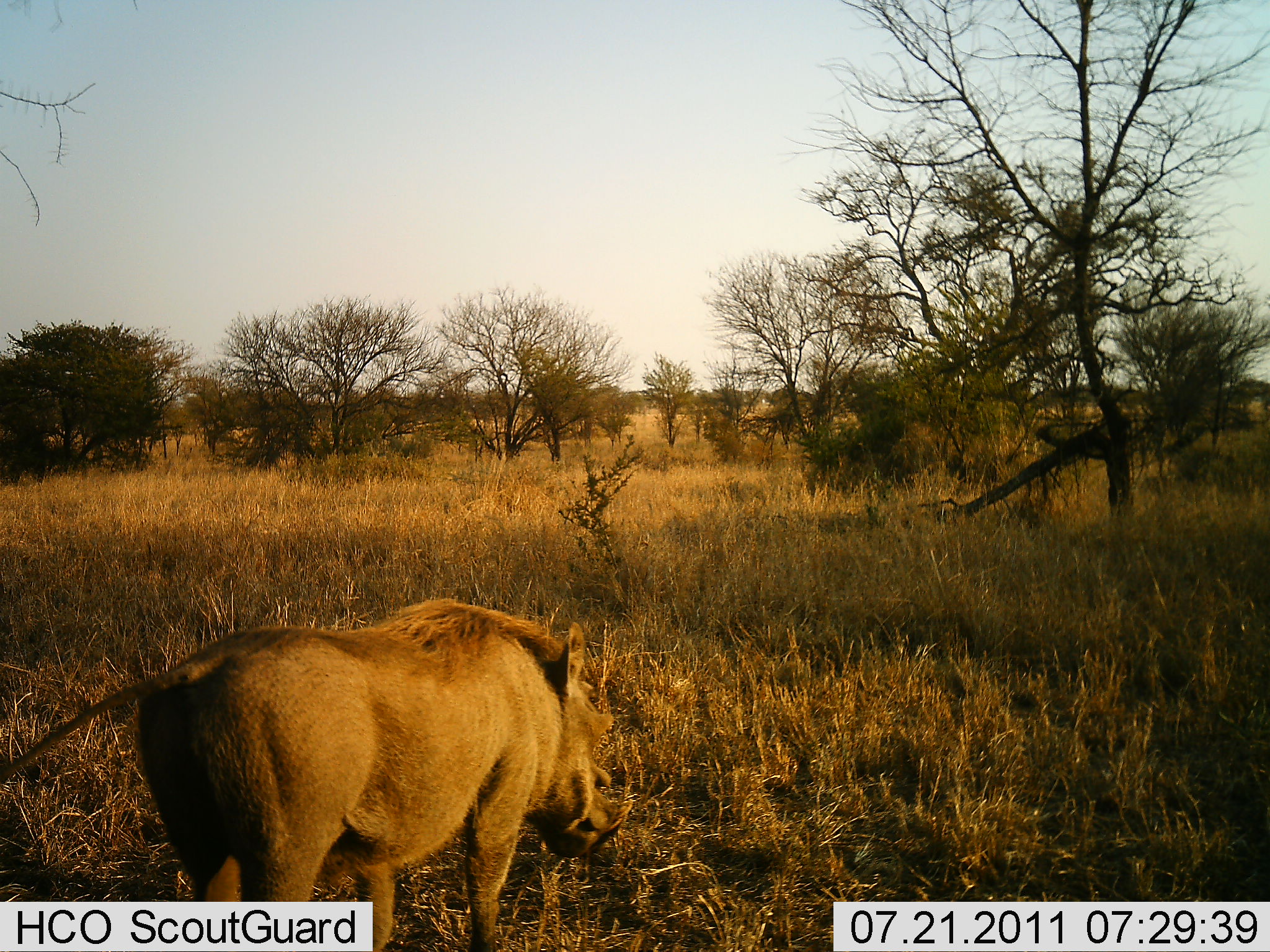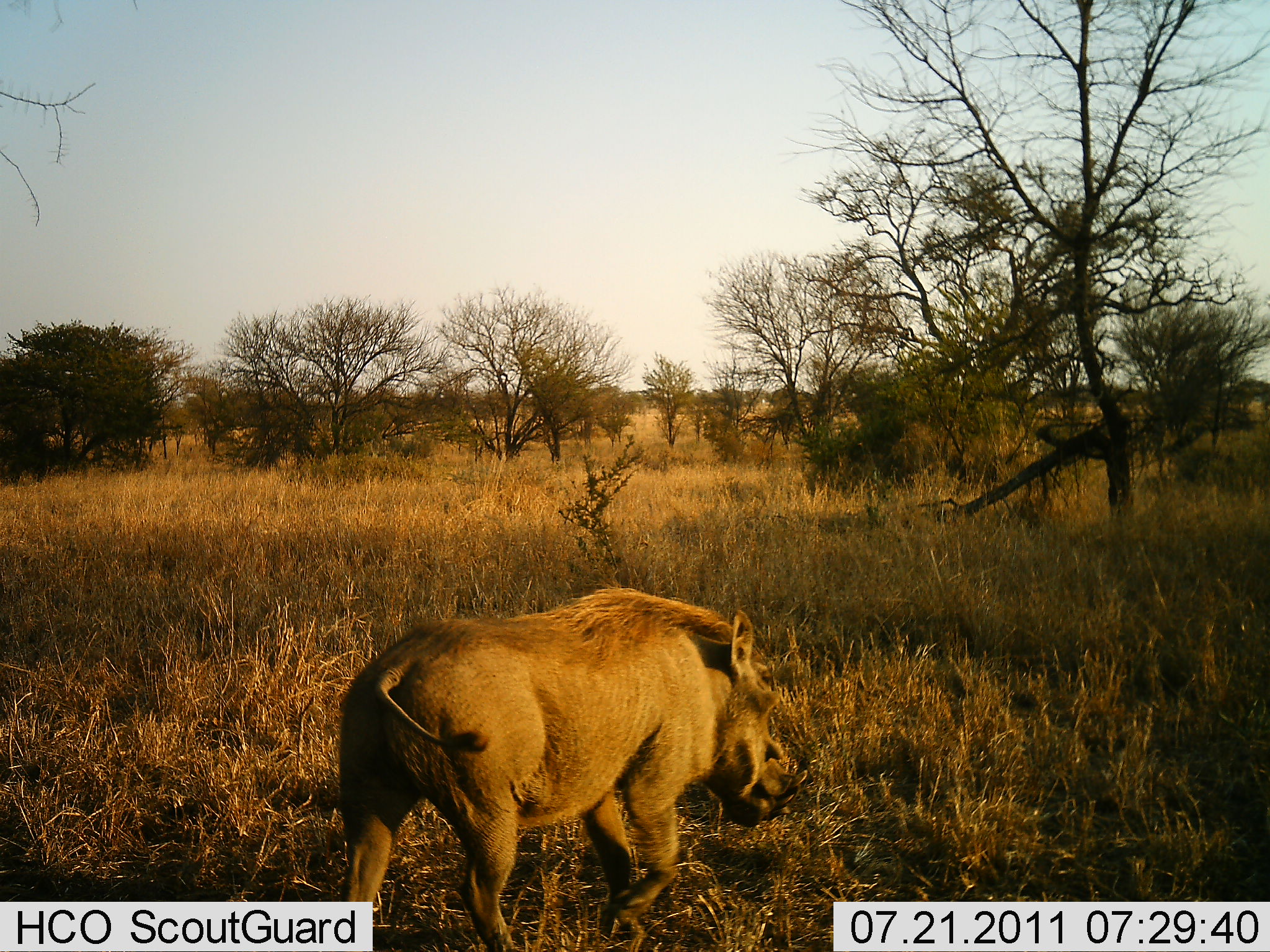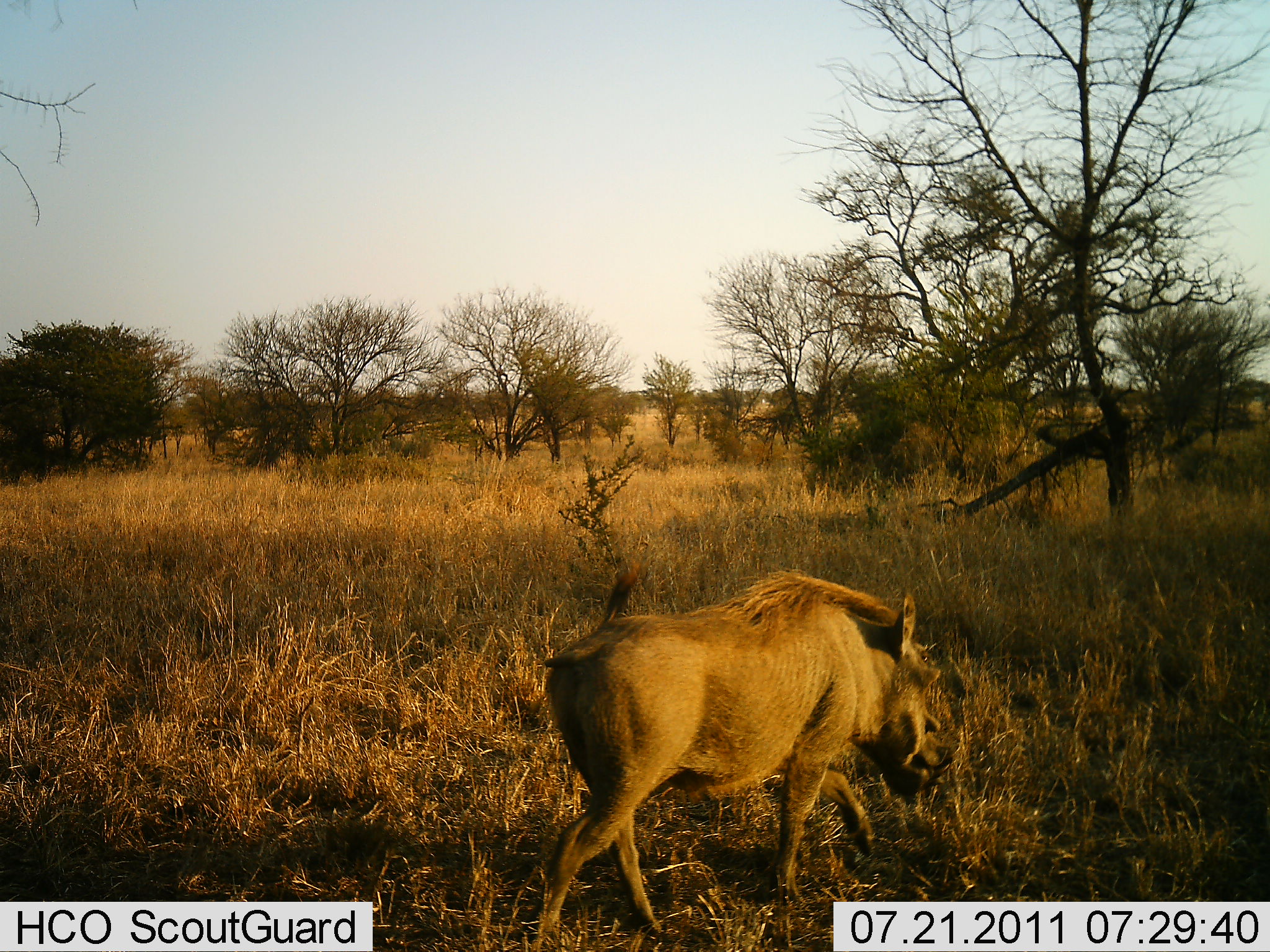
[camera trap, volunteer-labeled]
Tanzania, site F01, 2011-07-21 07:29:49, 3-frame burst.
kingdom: Animalia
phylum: Chordata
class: Mammalia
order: Artiodactyla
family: Suidae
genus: Phacochoerus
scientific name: Phacochoerus africanus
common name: warthog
Warthog (Phacochoerus africanus), count 1. Behavior (volunteer vote fractions): standing 0%, resting 0%, moving 100%, interacting 0%. Young present (vote fraction): 0%. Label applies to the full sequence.